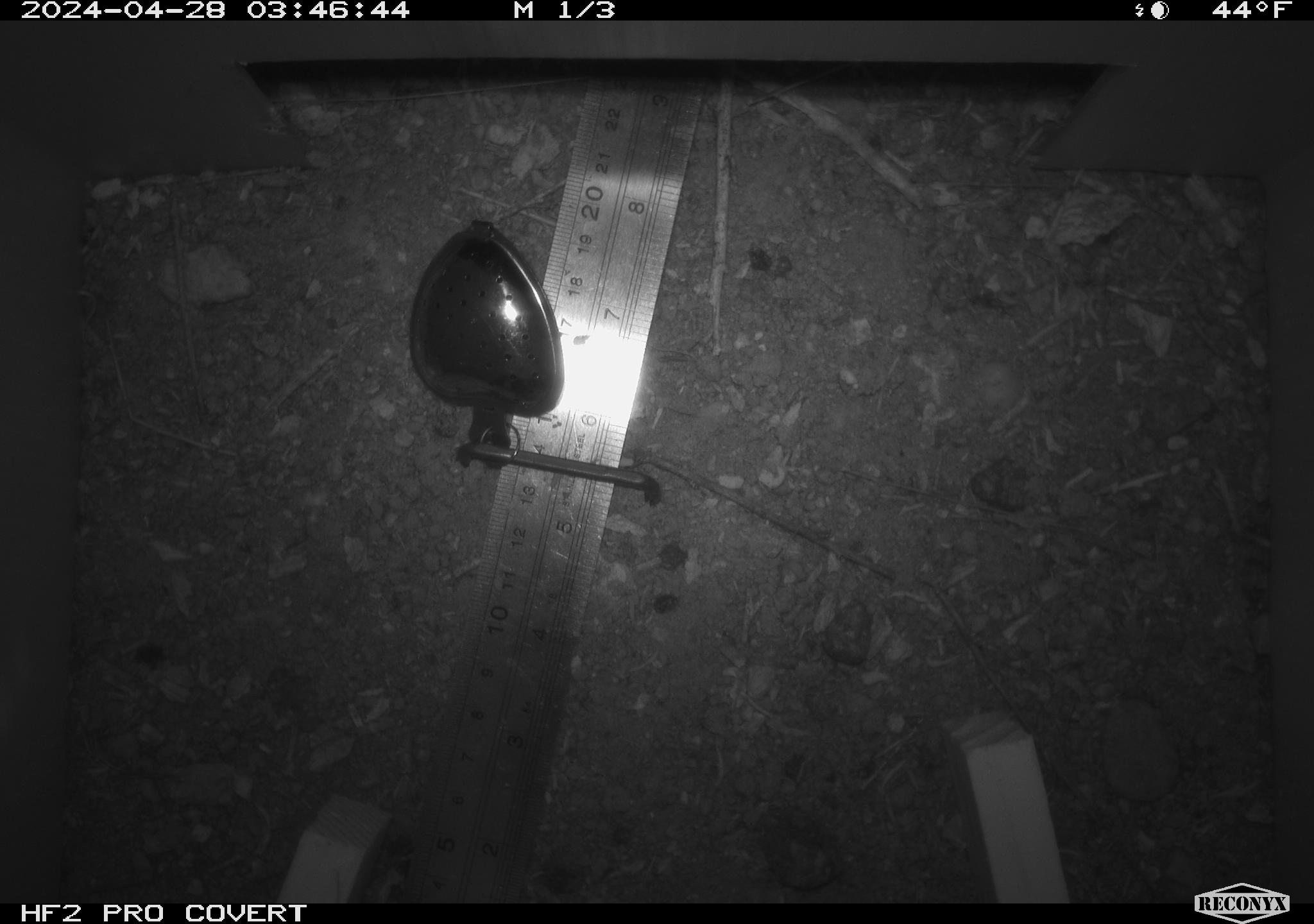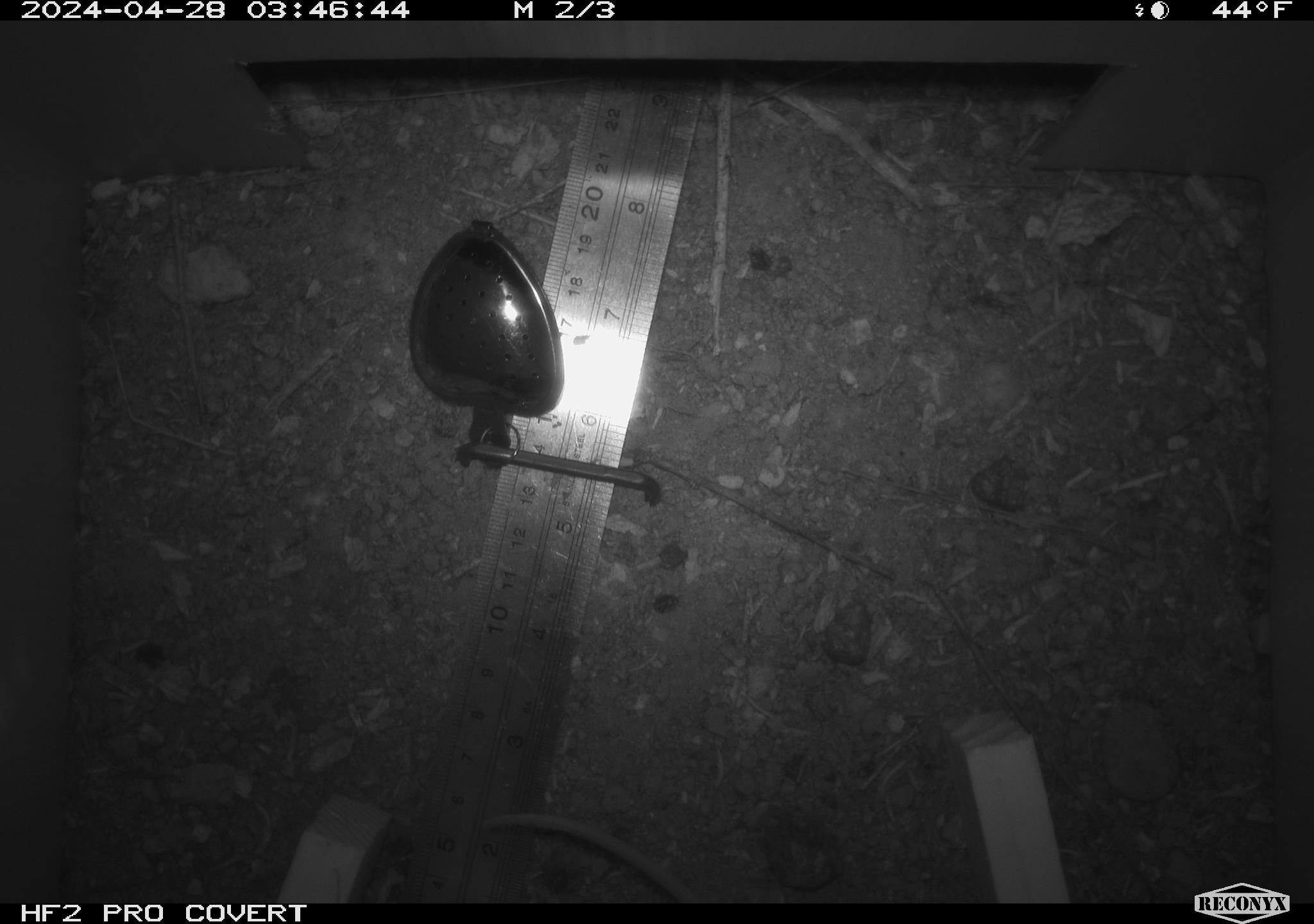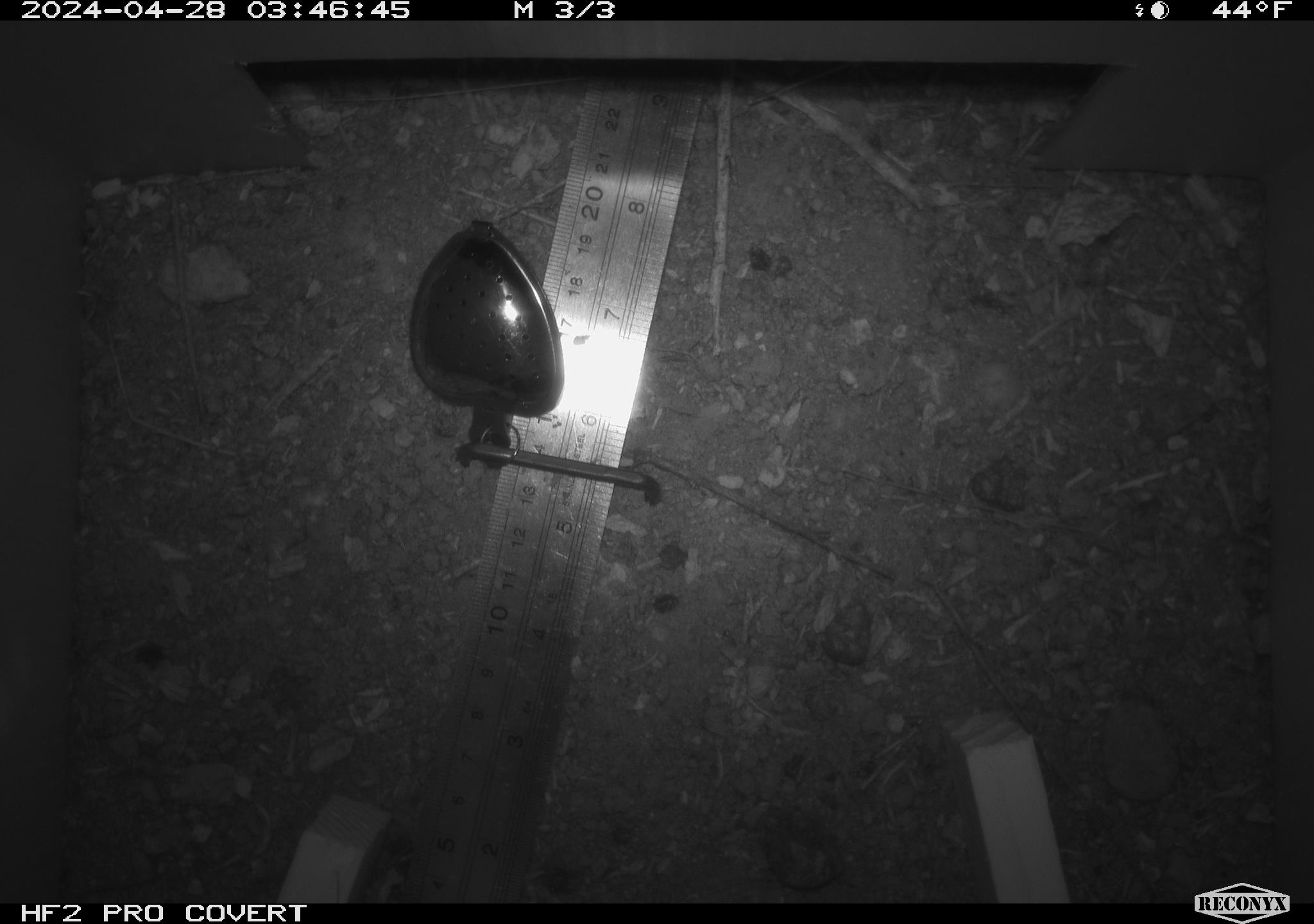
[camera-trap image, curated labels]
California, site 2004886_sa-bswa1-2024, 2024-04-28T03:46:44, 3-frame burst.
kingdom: Animalia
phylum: Chordata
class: Mammalia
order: Rodentia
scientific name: Rodentia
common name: mouse species